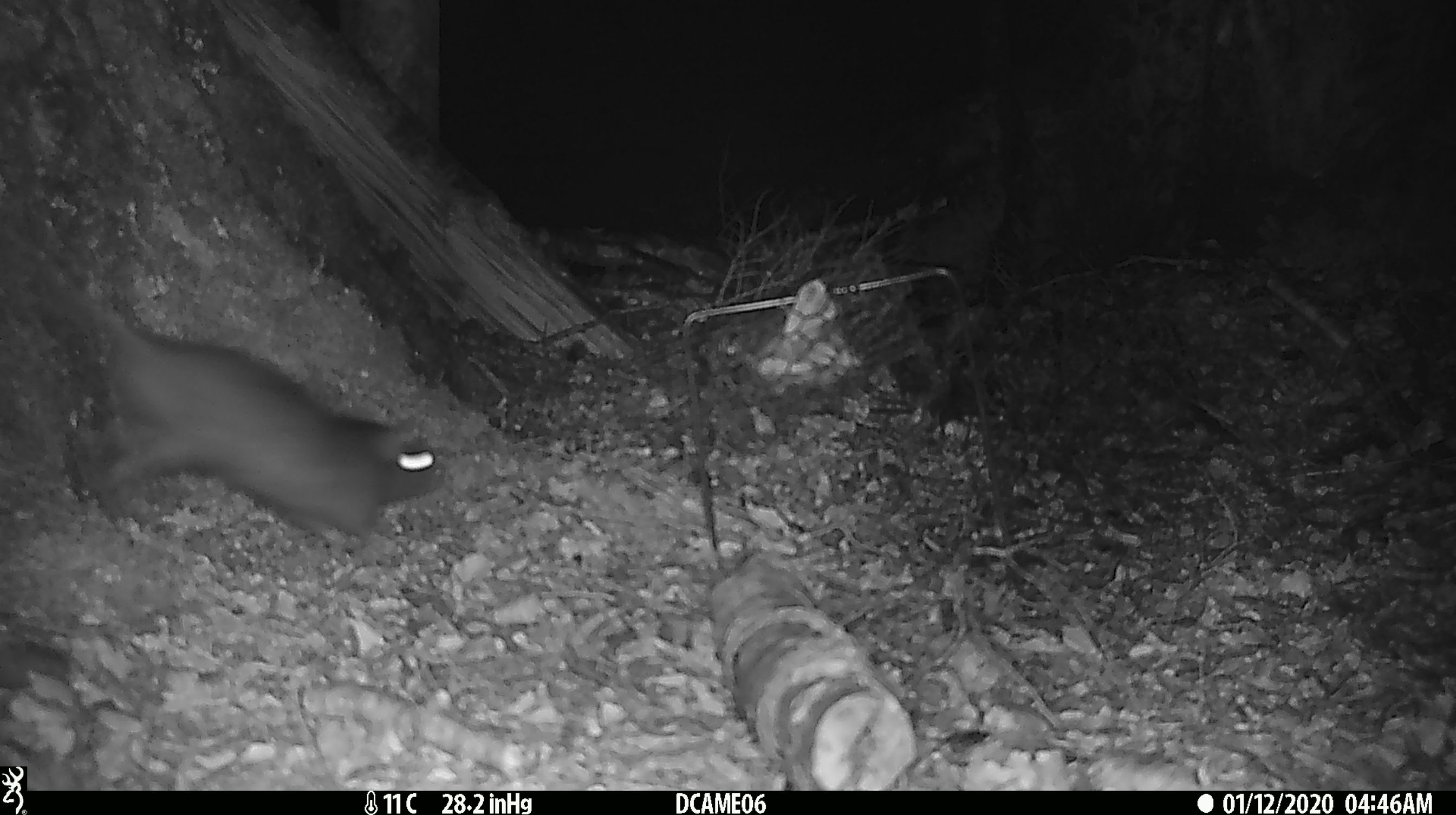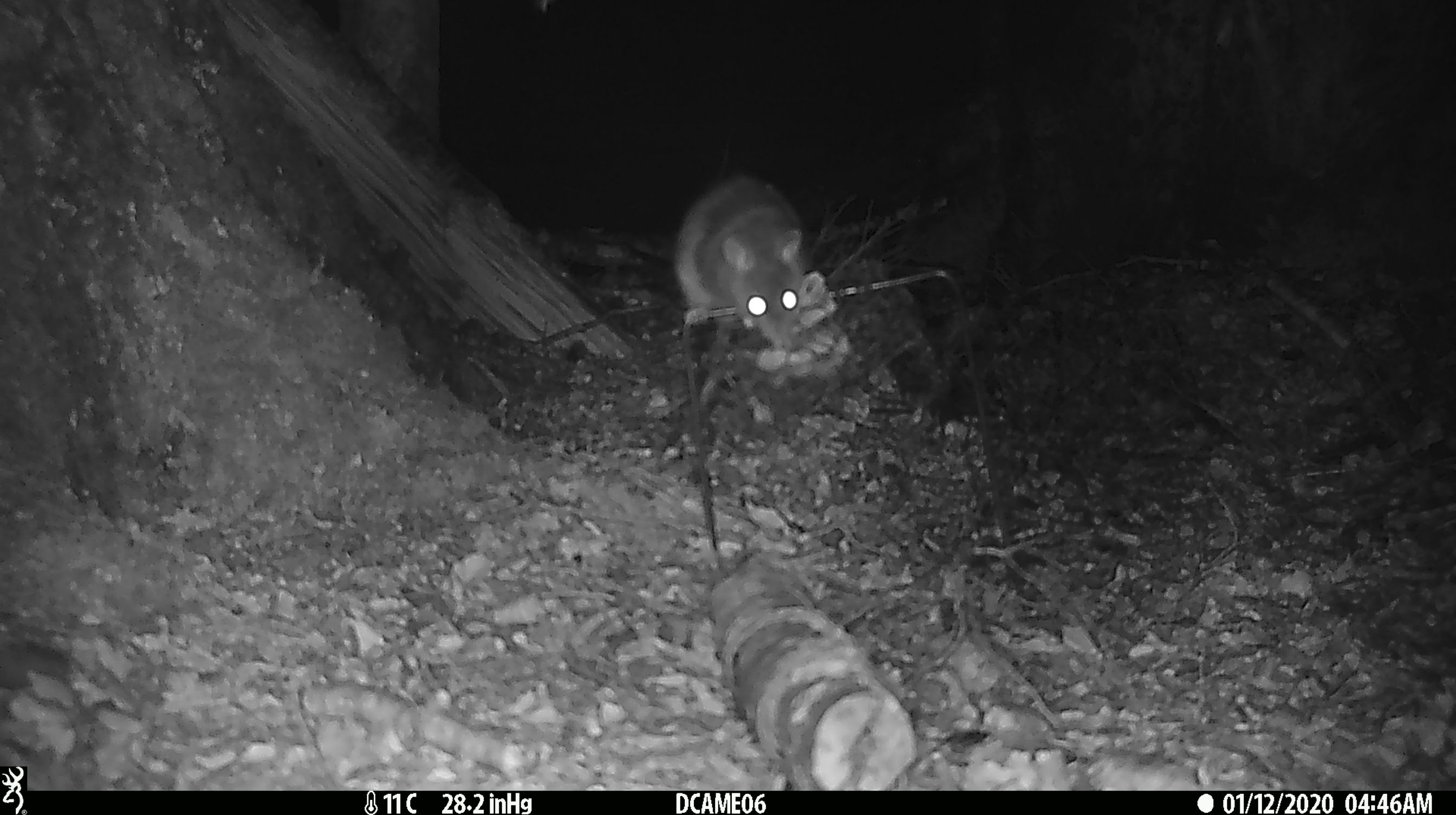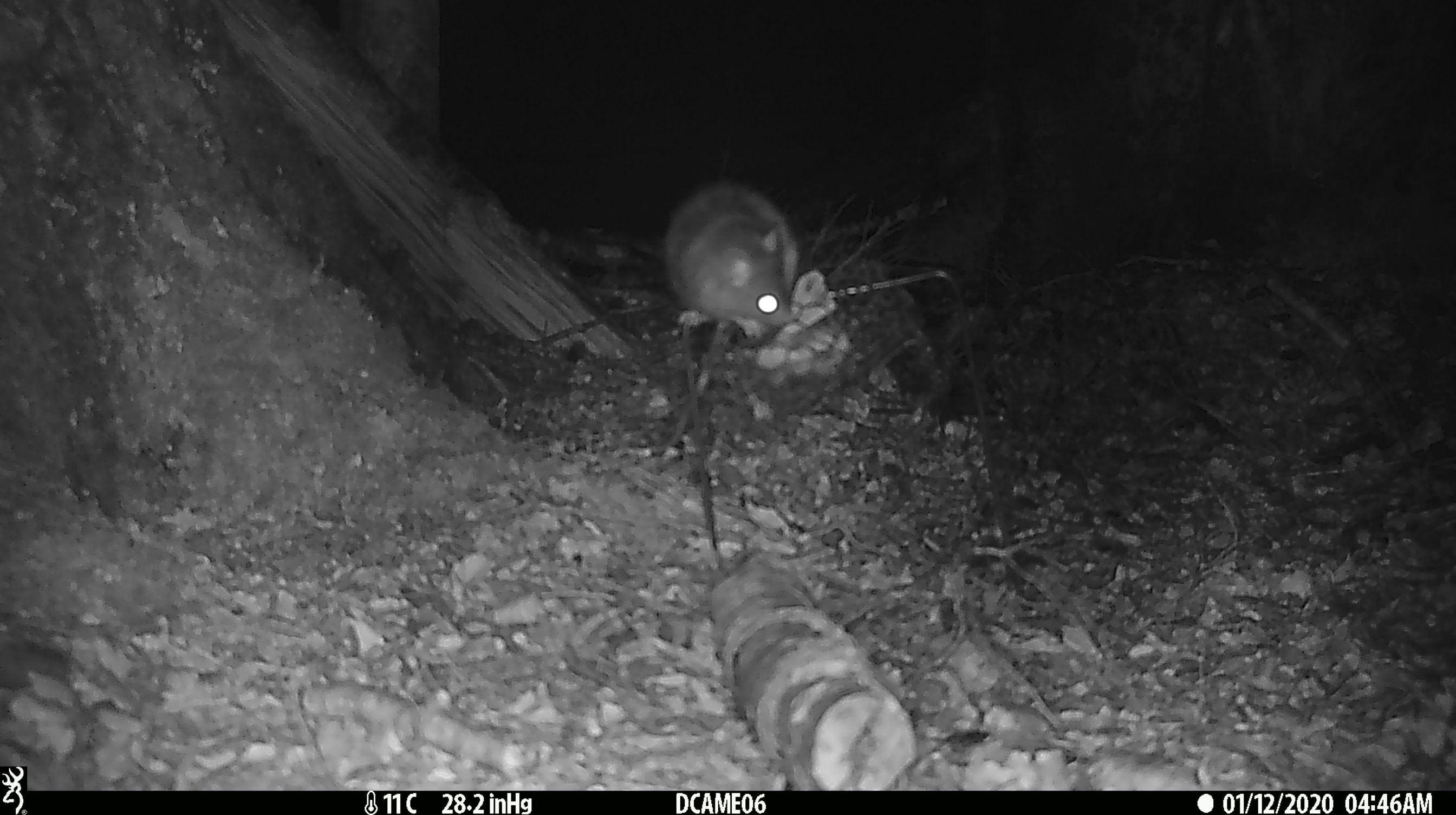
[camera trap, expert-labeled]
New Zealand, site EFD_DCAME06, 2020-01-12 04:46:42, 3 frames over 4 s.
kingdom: Animalia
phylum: Chordata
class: Mammalia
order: Rodentia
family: Muridae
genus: Rattus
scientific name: Rattus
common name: rat